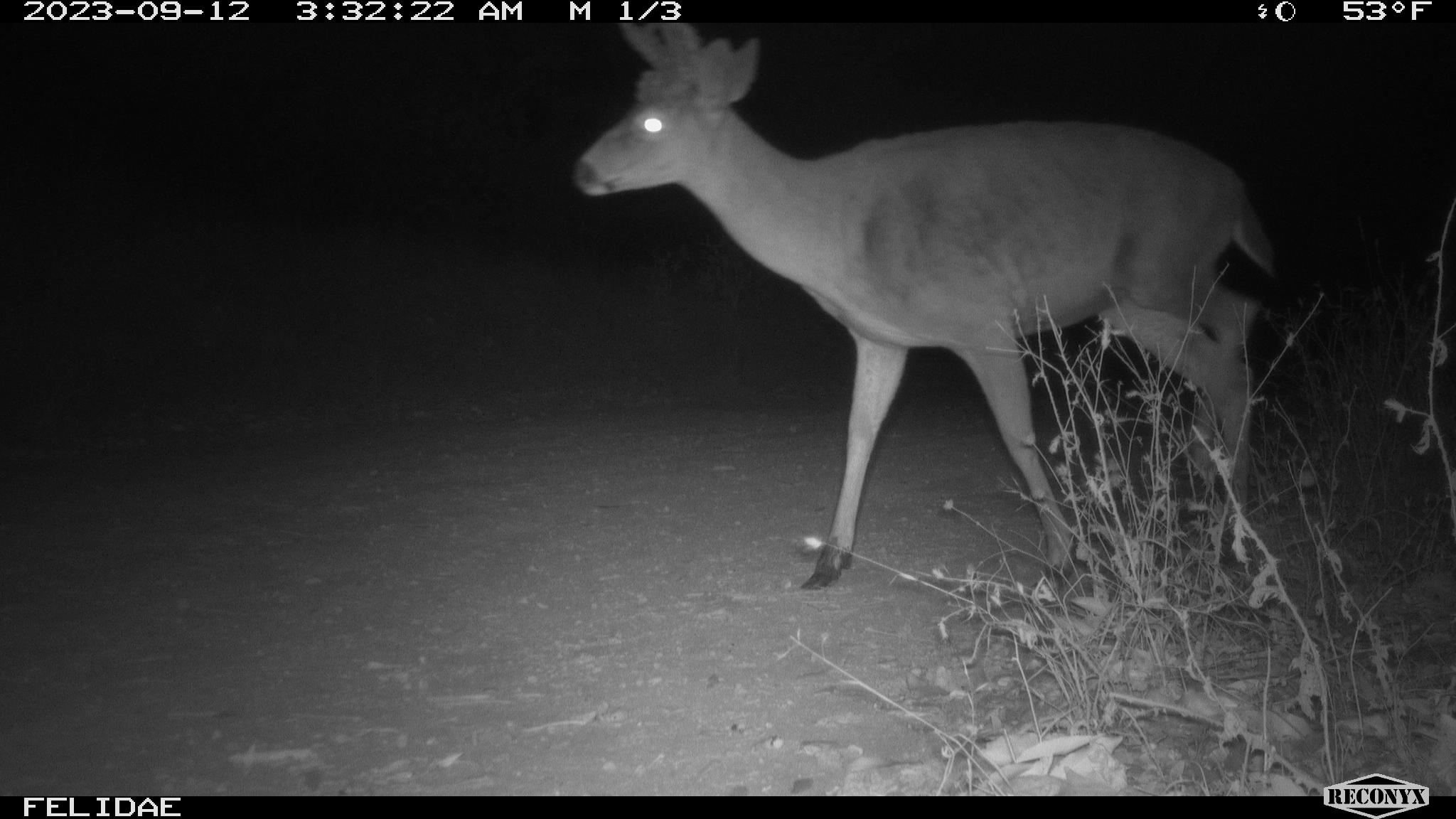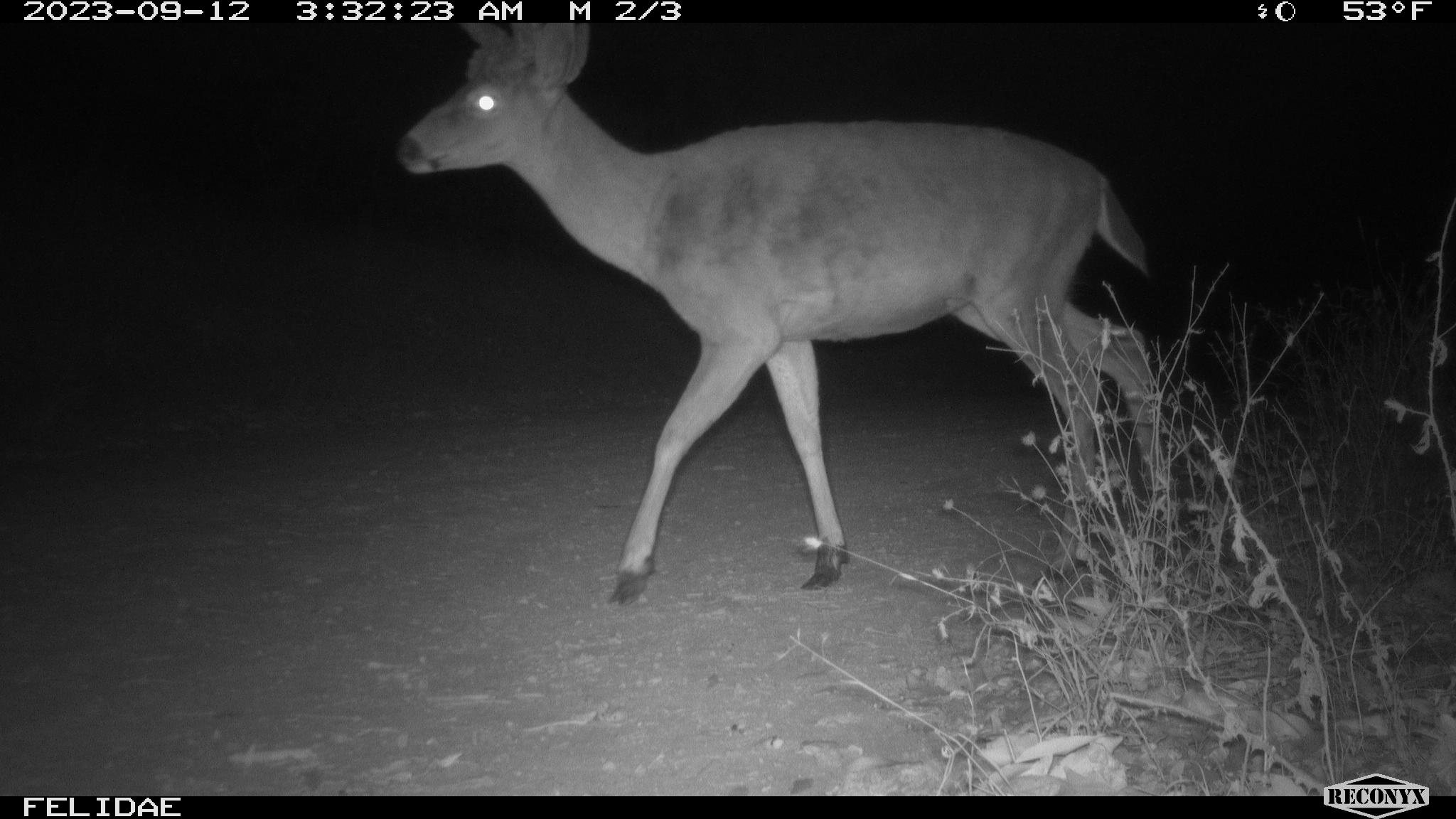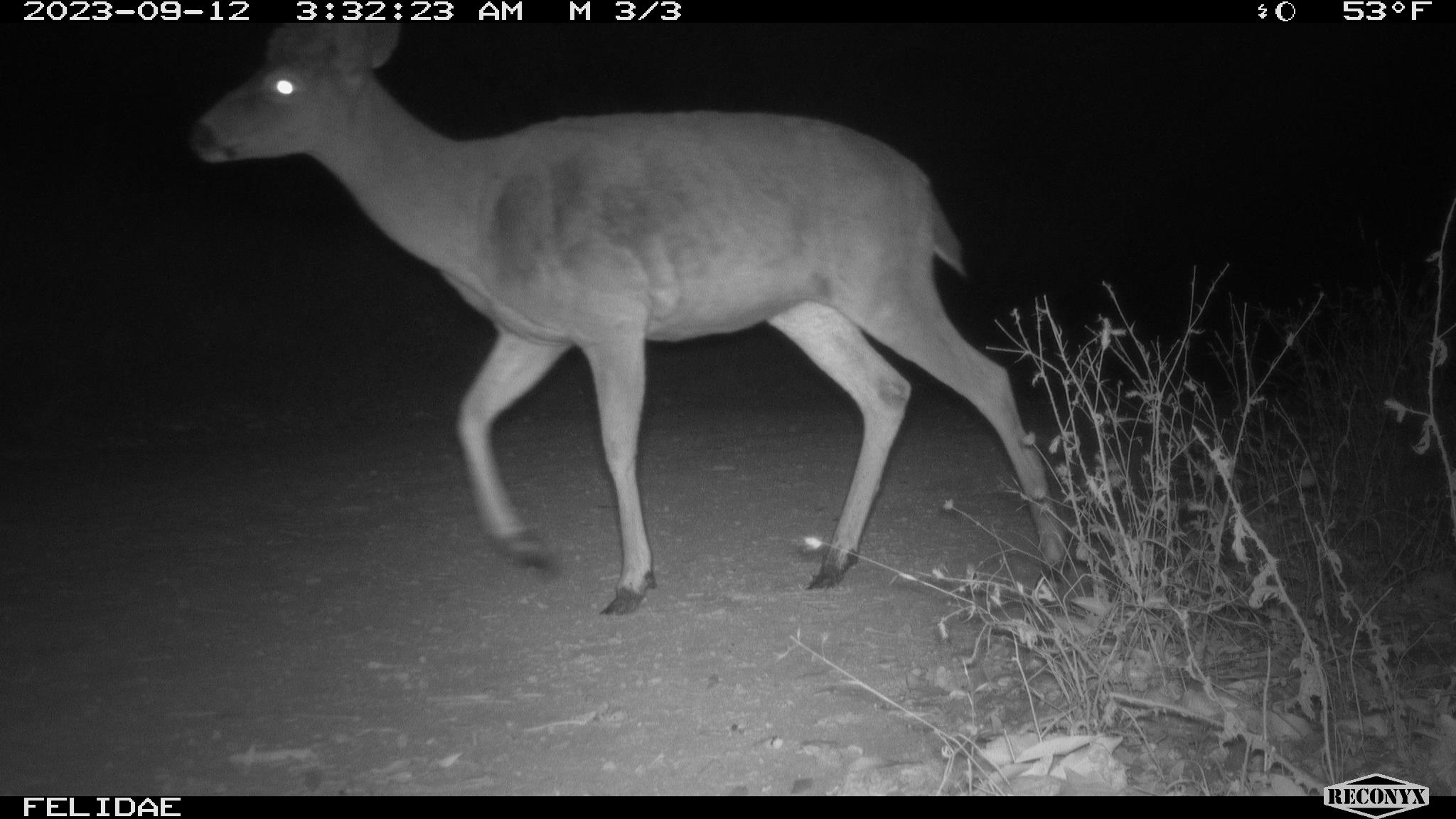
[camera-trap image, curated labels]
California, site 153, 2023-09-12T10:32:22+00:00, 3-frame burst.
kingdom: Animalia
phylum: Chordata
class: Mammalia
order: Artiodactyla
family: Cervidae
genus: Odocoileus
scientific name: Odocoileus hemionus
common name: mule deer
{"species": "mule deer (Odocoileus hemionus)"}